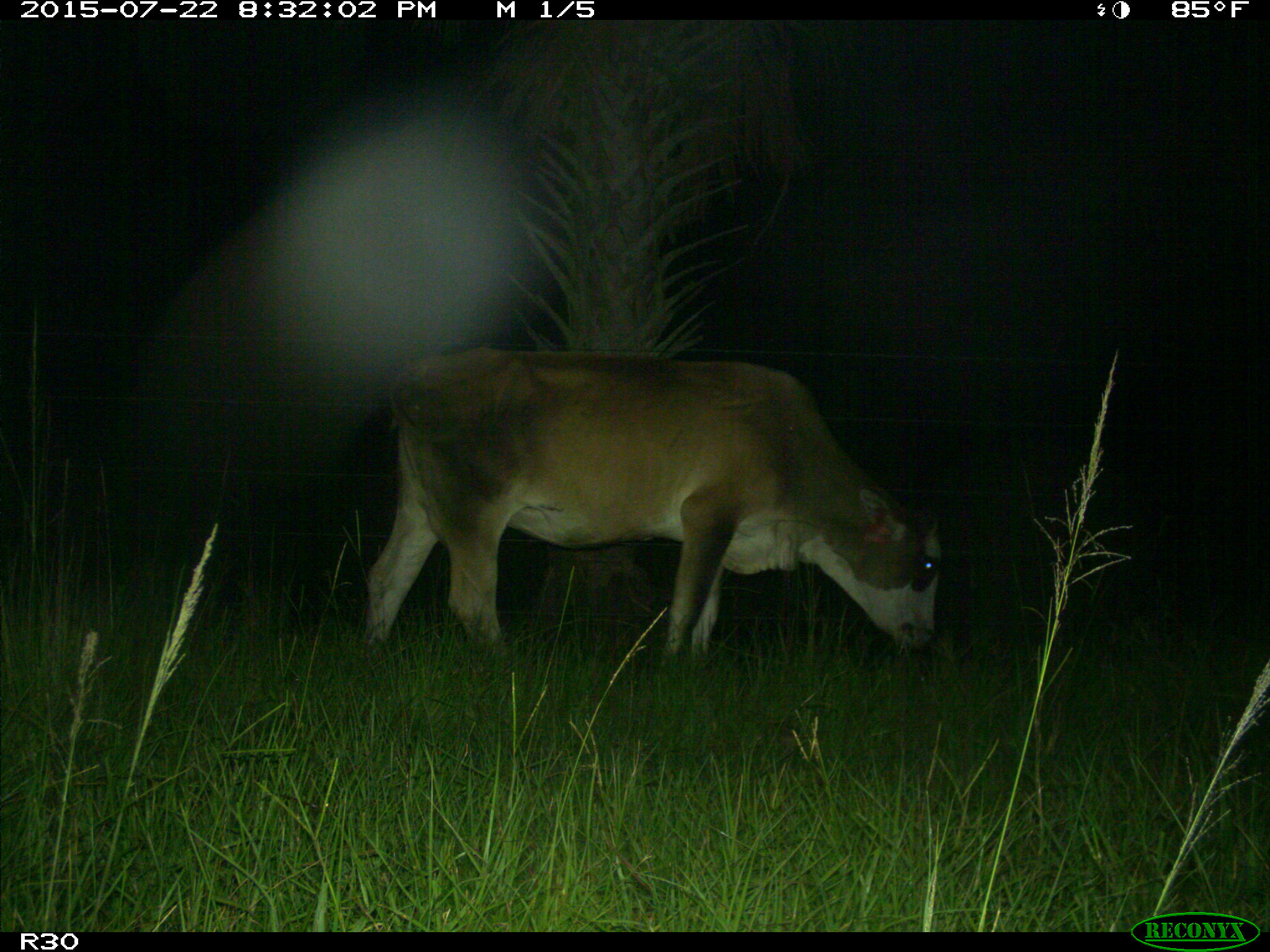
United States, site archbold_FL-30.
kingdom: Animalia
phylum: Chordata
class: Mammalia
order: Artiodactyla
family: Bovidae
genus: Bos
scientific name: Bos taurus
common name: domestic cow